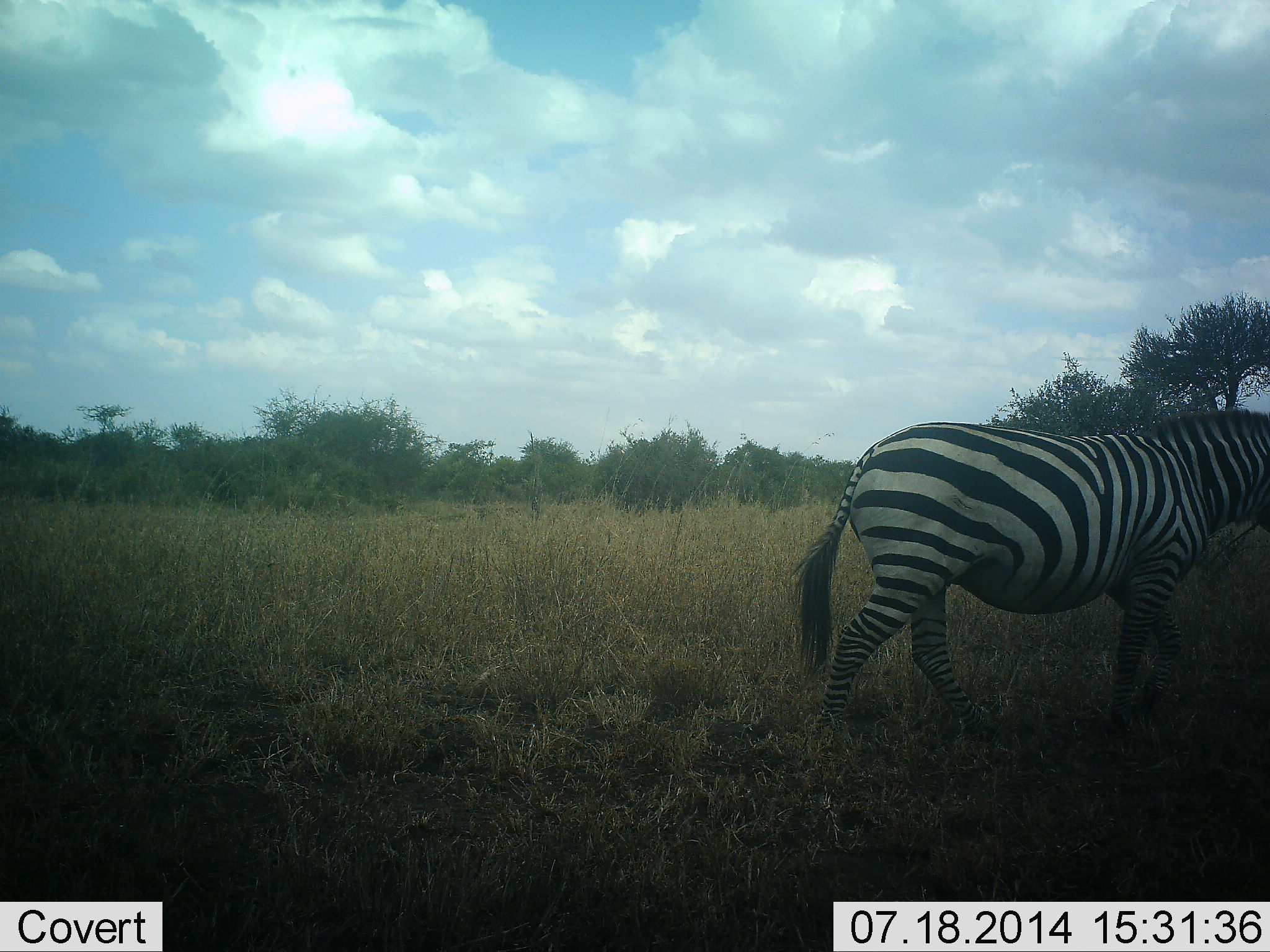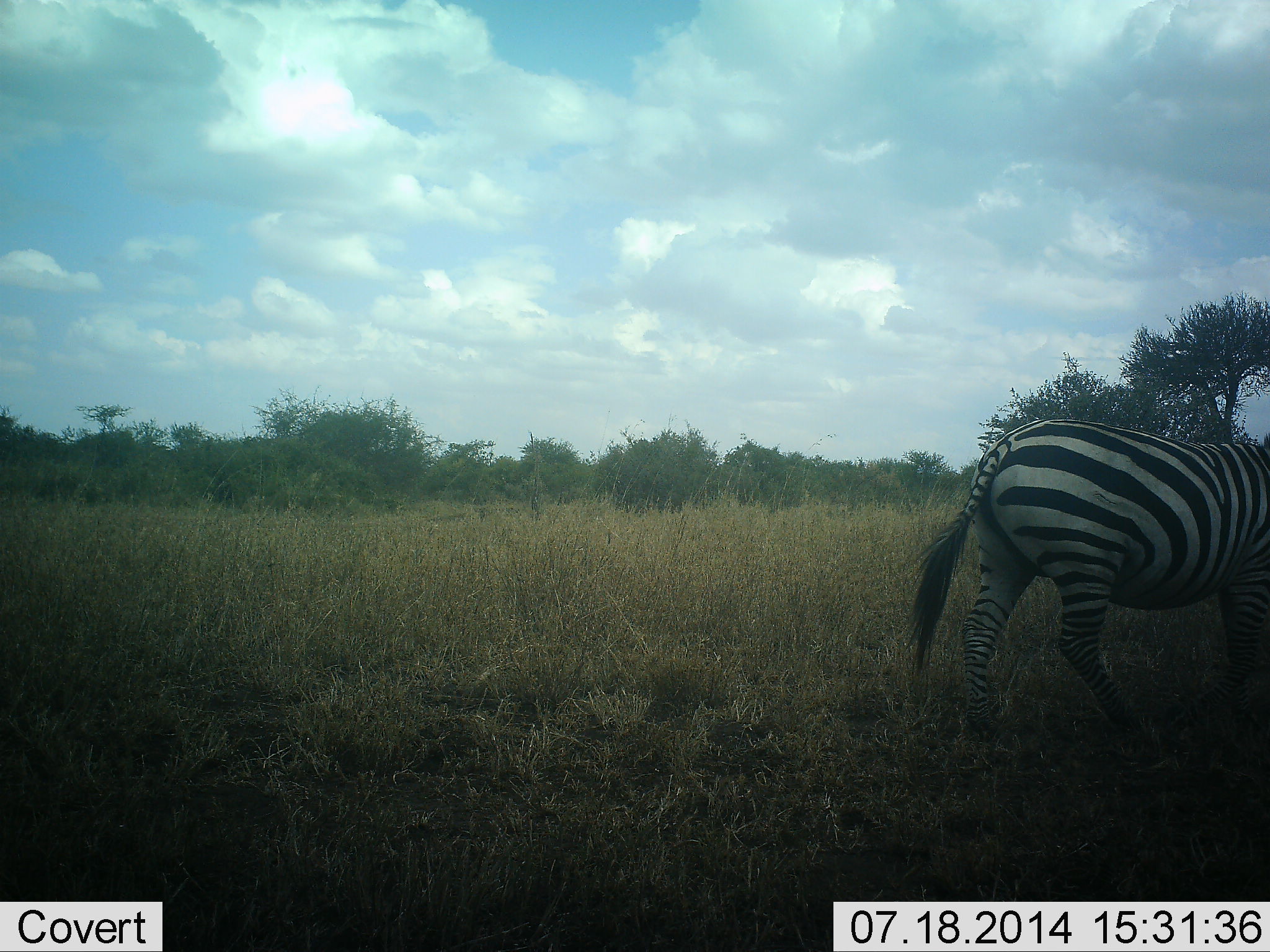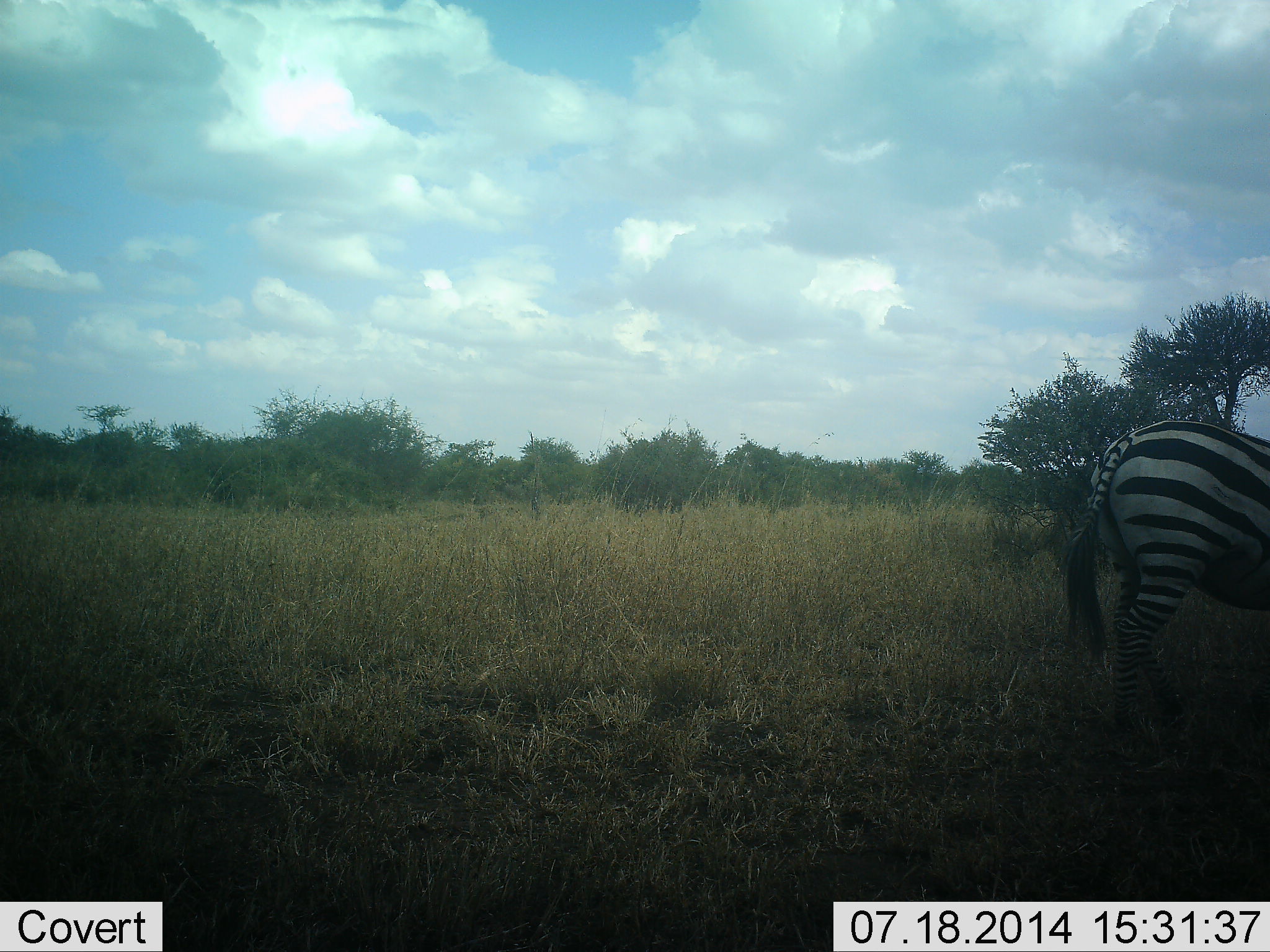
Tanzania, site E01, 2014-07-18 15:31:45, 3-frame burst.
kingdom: Animalia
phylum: Chordata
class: Mammalia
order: Perissodactyla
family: Equidae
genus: Equus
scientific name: Equus quagga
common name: plains zebra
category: zebra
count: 1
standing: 0%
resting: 0%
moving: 90%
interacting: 0%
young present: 0%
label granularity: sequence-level